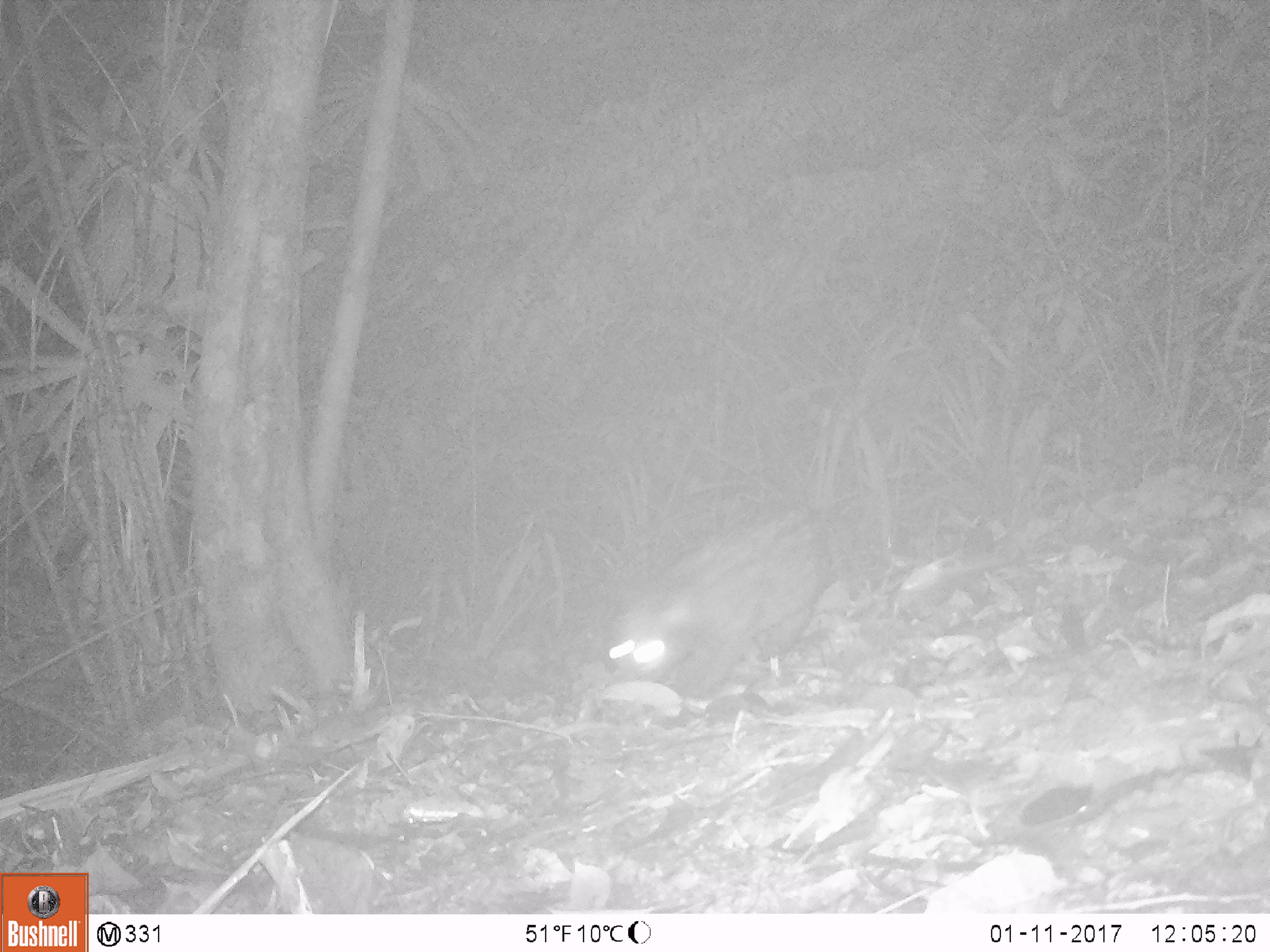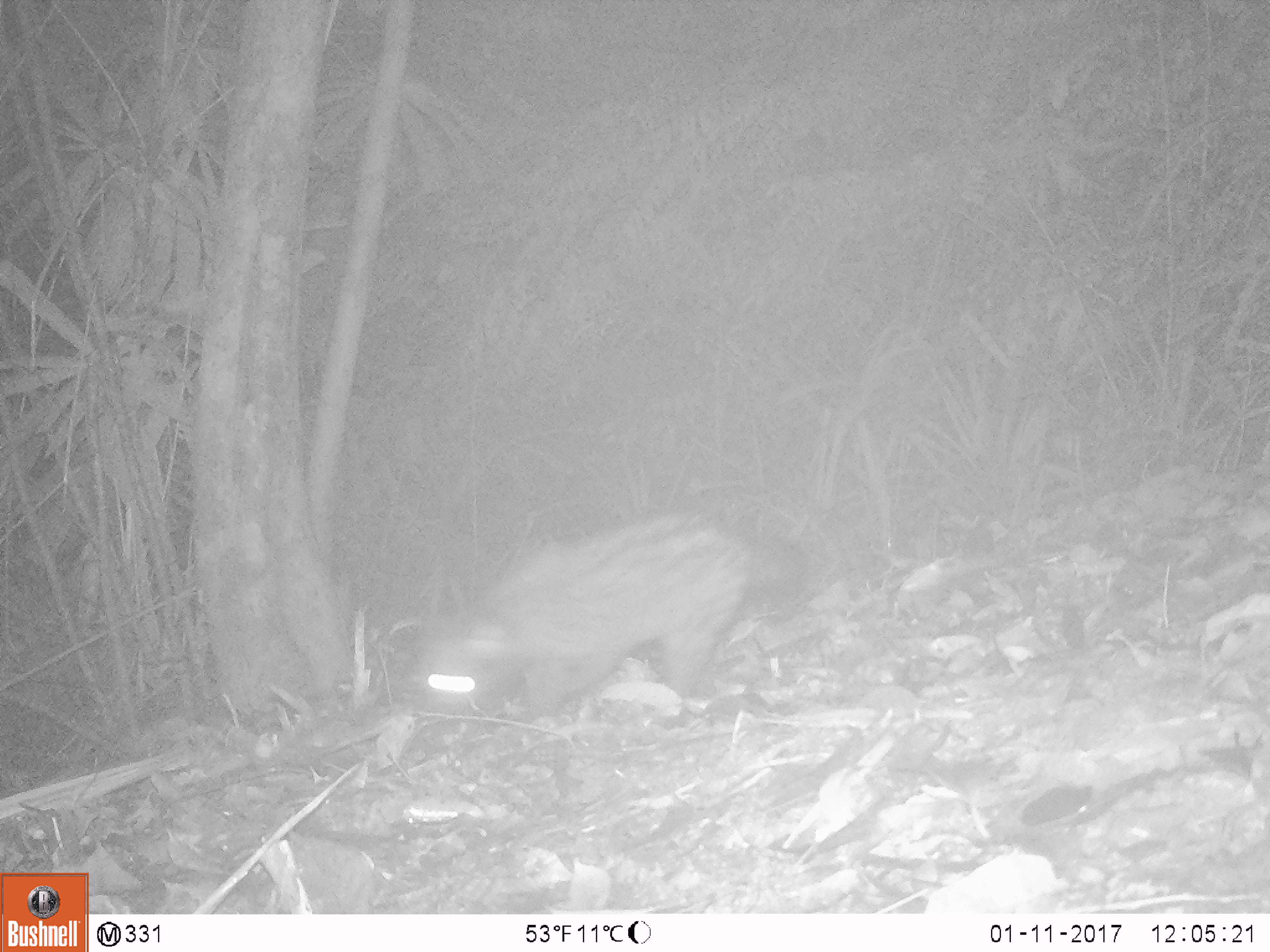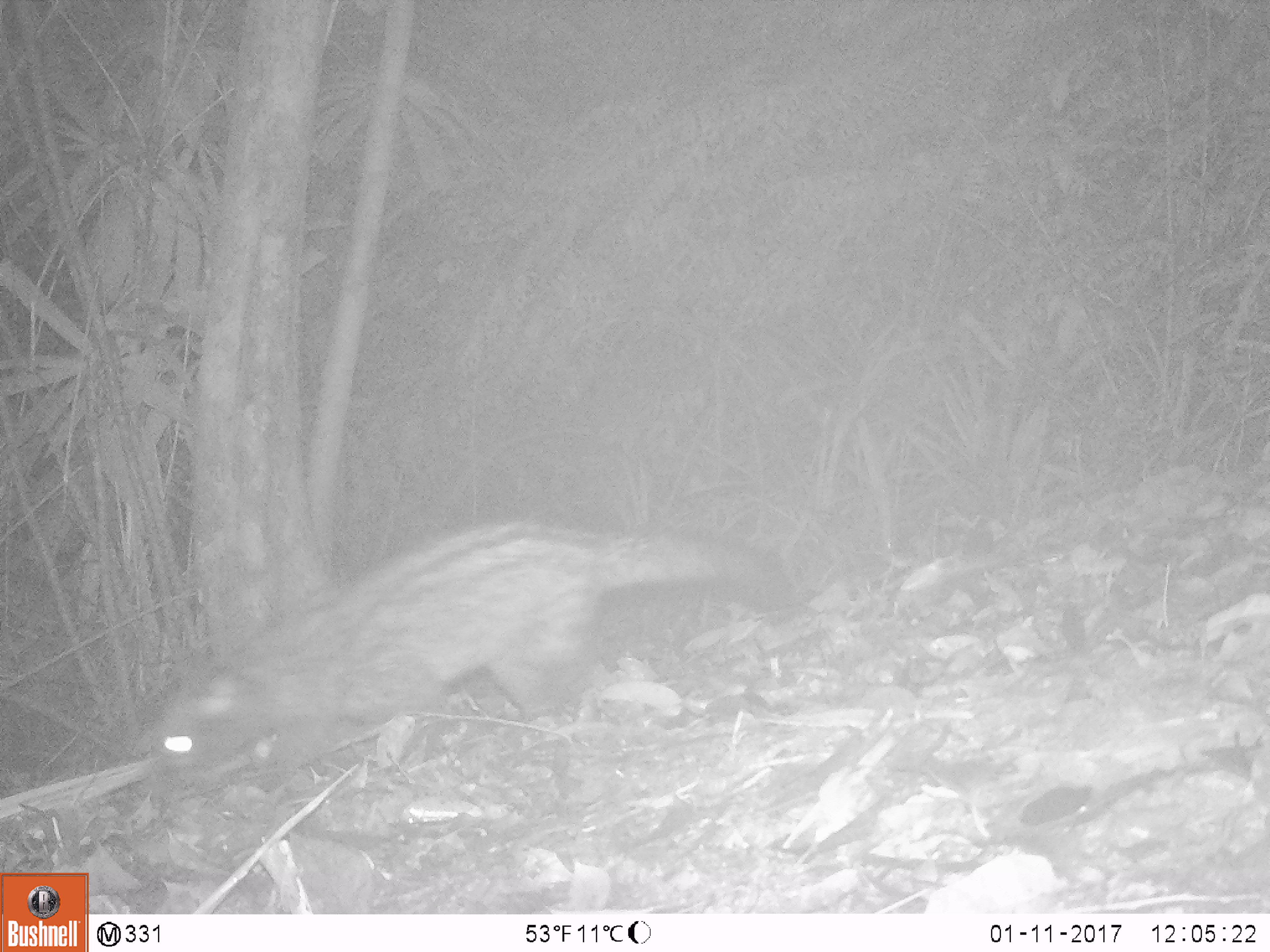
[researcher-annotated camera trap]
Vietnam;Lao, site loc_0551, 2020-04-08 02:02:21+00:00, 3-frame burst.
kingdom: Animalia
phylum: Chordata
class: Mammalia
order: Carnivora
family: Viverridae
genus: Paradoxurus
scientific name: Paradoxurus hermaphroditus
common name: common palm civet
Common palm civet (Paradoxurus hermaphroditus). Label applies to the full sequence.